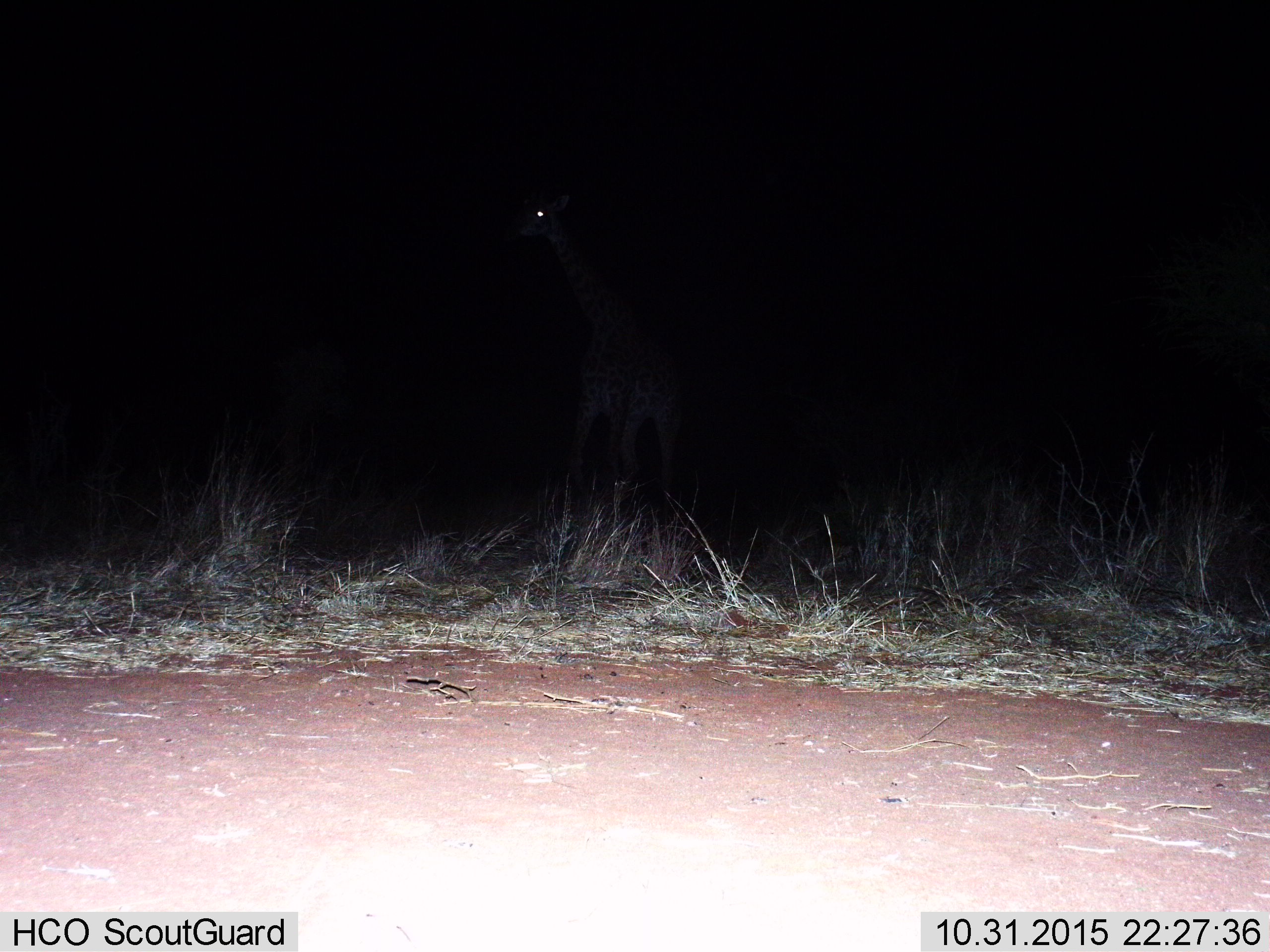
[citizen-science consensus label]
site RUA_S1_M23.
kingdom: Animalia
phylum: Chordata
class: Mammalia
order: Artiodactyla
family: Giraffidae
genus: Giraffa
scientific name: Giraffa camelopardalis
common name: giraffe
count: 1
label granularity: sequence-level